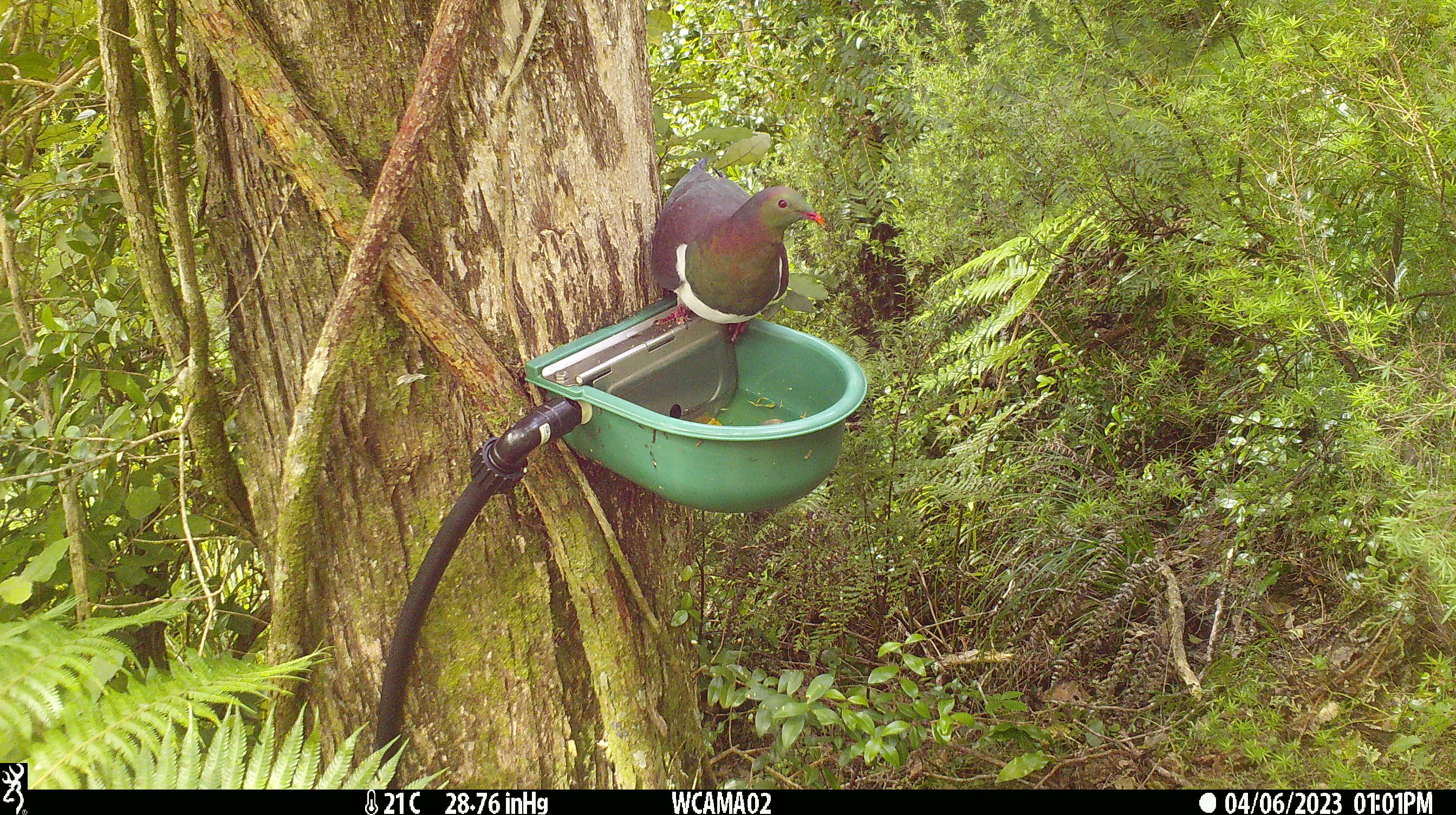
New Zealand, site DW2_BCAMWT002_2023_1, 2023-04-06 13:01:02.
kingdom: Animalia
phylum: Chordata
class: Aves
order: Columbiformes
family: Columbidae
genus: Hemiphaga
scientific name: Hemiphaga novaeseelandiae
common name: new zealand pigeon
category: kereru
Kereru (new zealand pigeon) (Hemiphaga novaeseelandiae).